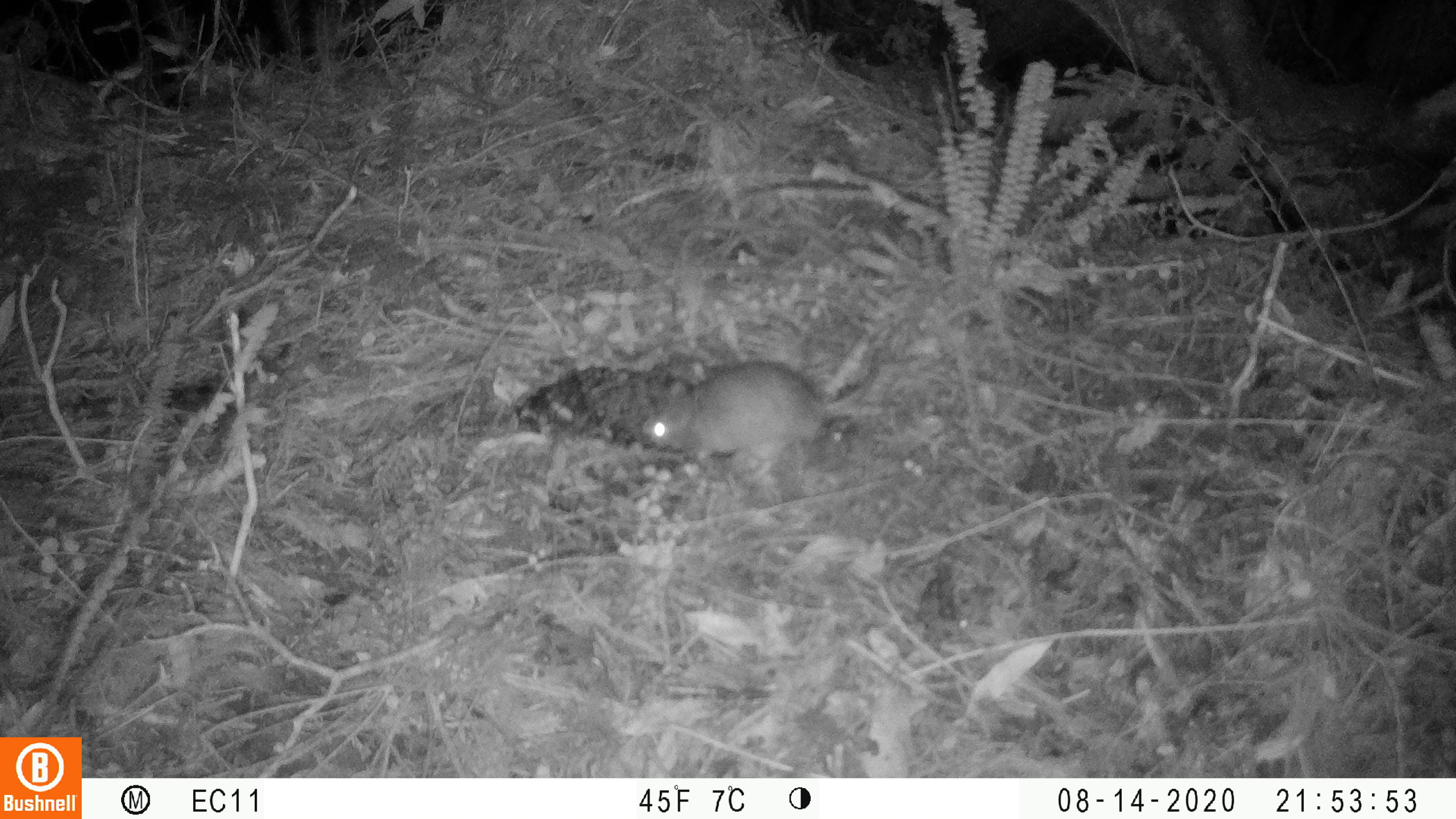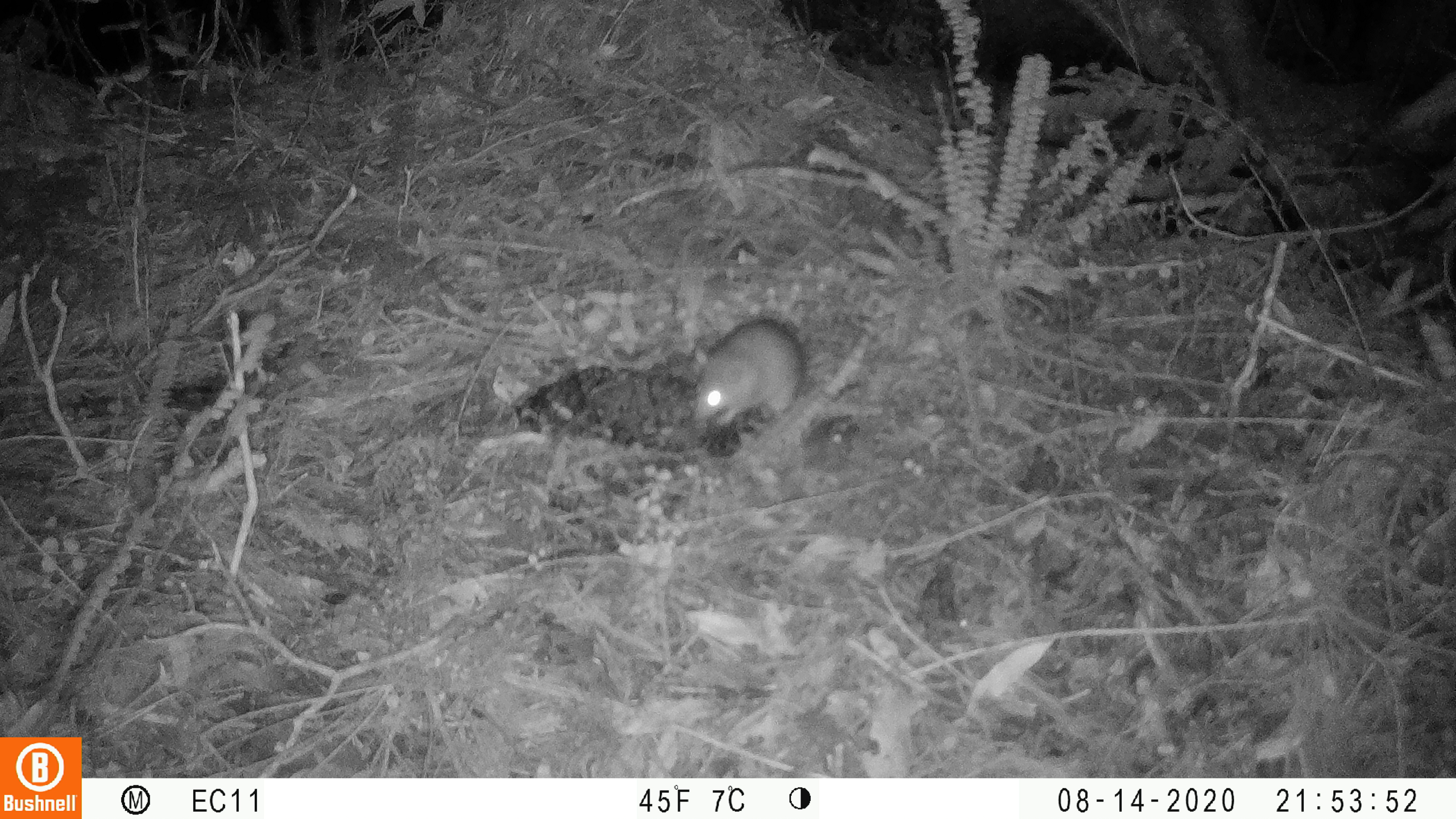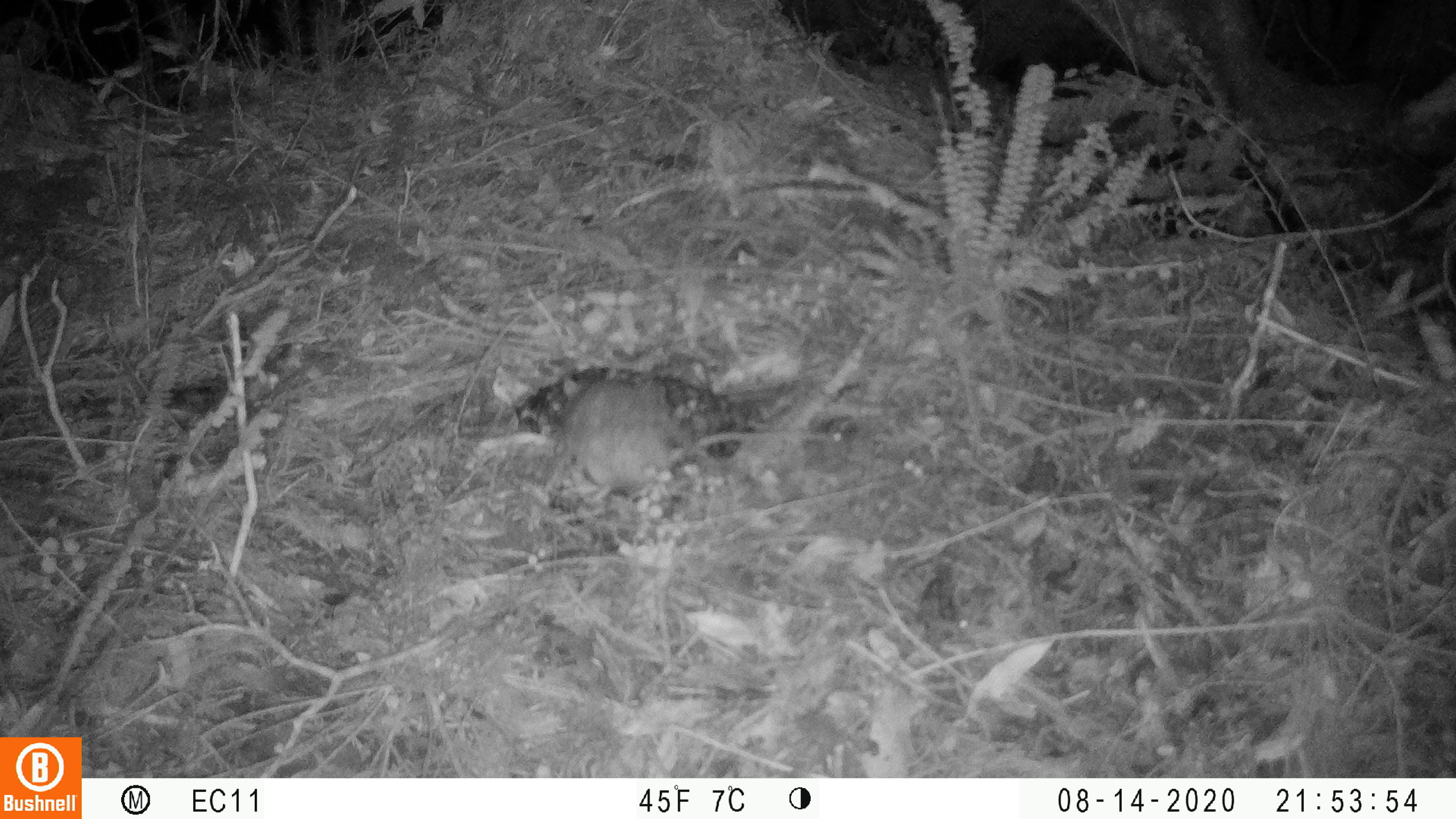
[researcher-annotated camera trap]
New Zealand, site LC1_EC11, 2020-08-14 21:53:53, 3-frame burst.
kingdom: Animalia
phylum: Chordata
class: Mammalia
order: Rodentia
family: Muridae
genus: Rattus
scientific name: Rattus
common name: rat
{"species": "rat (Rattus)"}